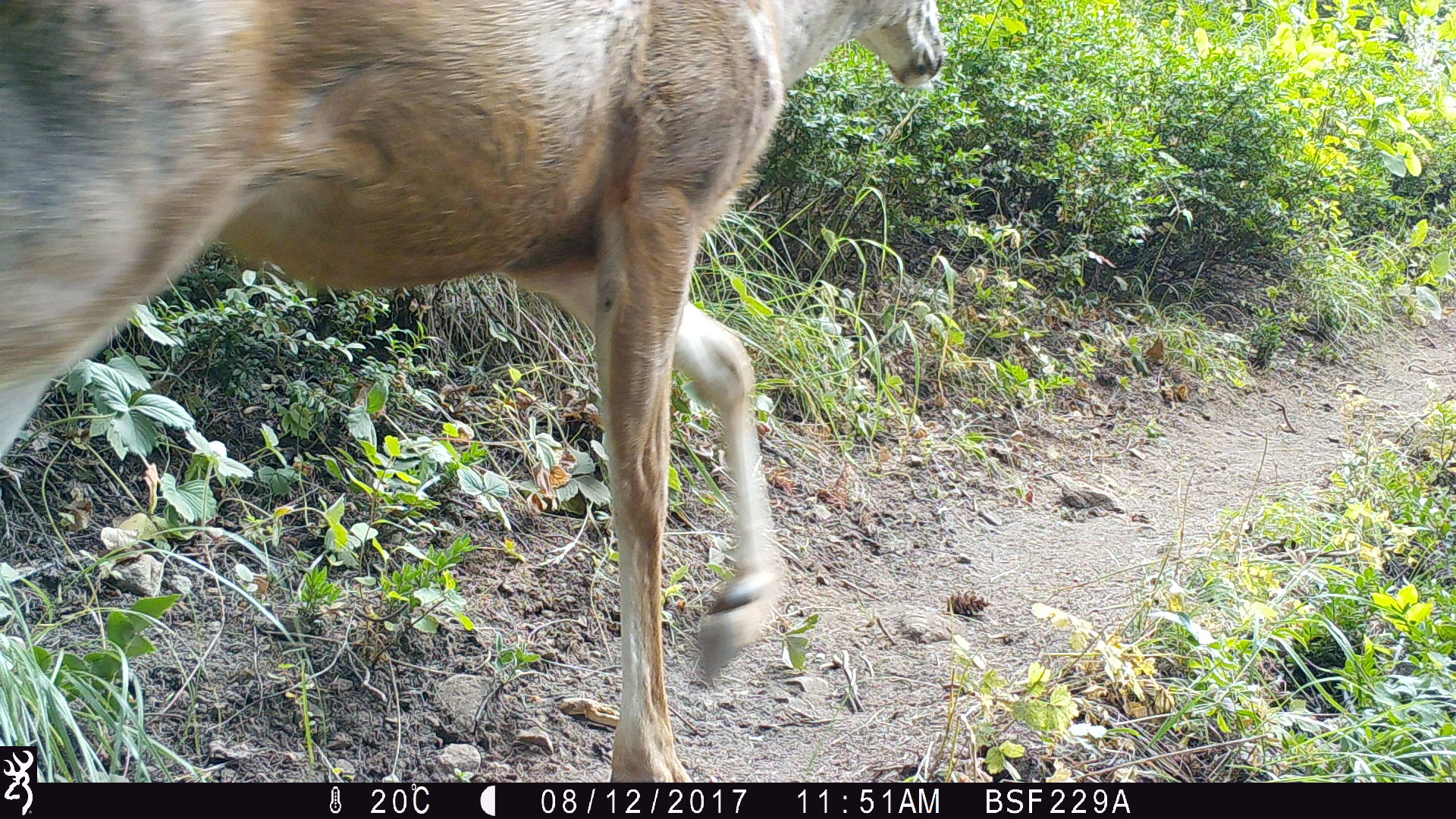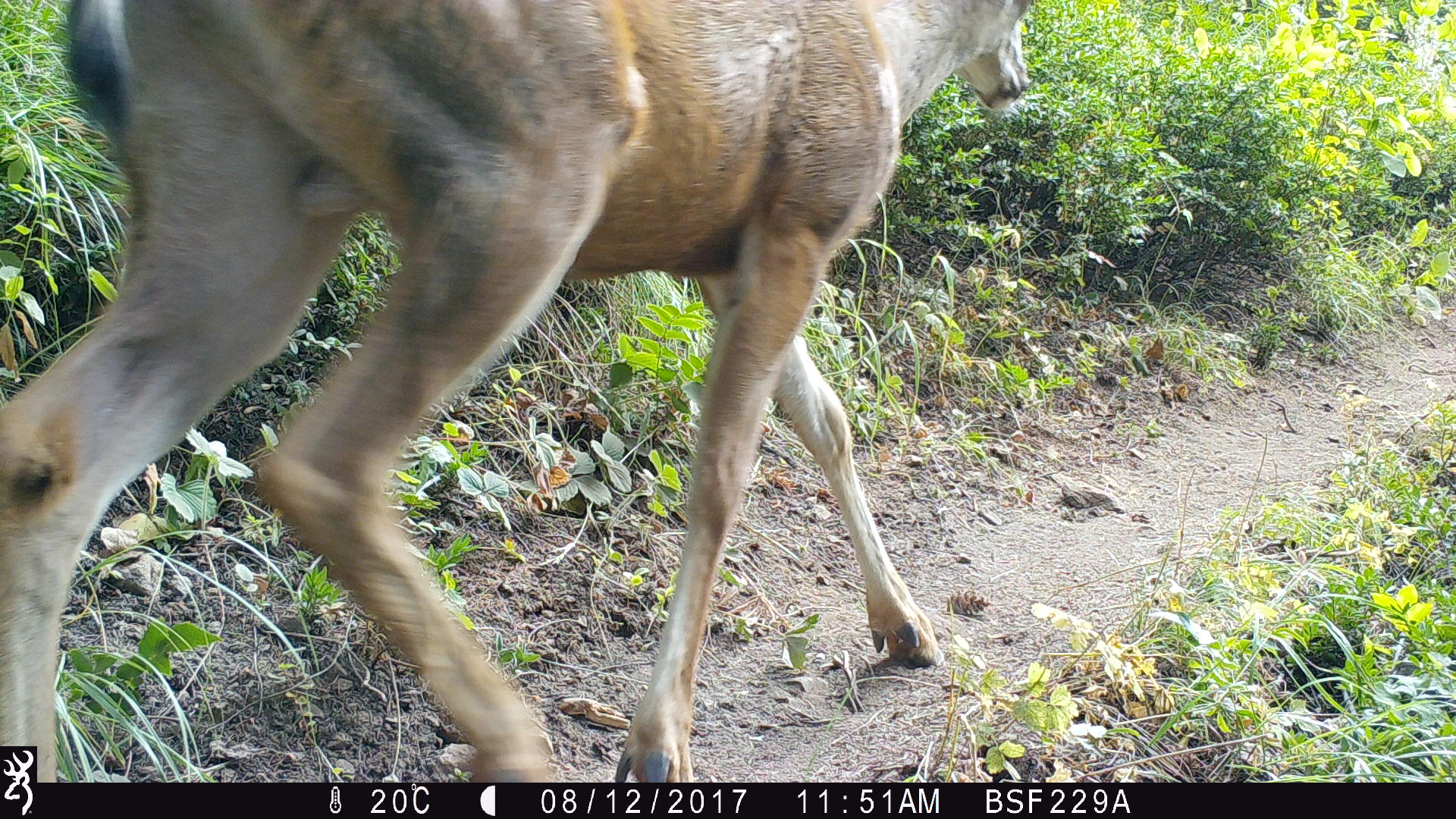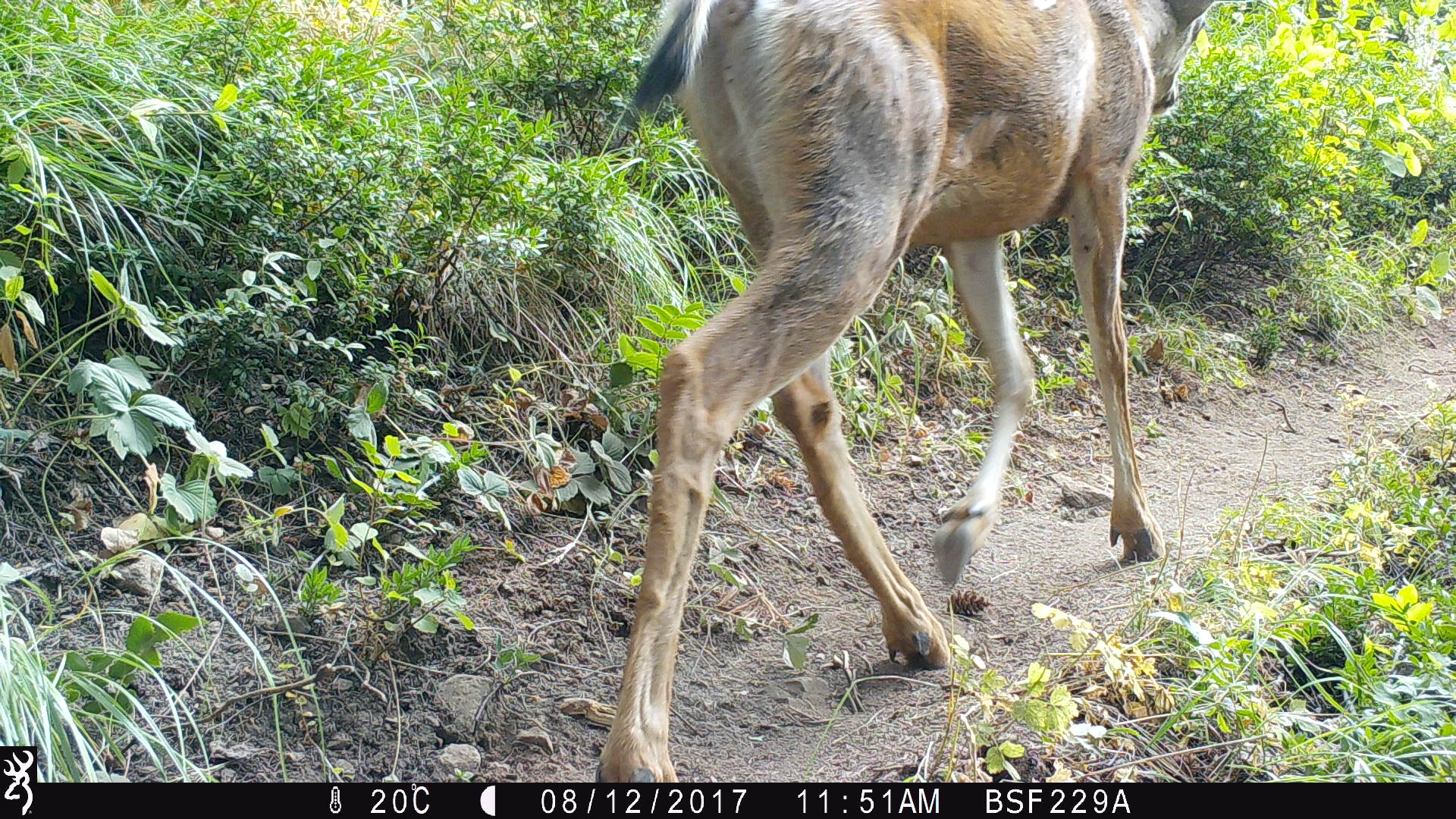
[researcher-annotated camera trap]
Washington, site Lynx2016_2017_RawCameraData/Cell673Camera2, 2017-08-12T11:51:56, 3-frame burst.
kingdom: Animalia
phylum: Chordata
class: Mammalia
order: Artiodactyla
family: Cervidae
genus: Odocoileus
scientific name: Odocoileus hemionus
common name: mule deer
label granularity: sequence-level